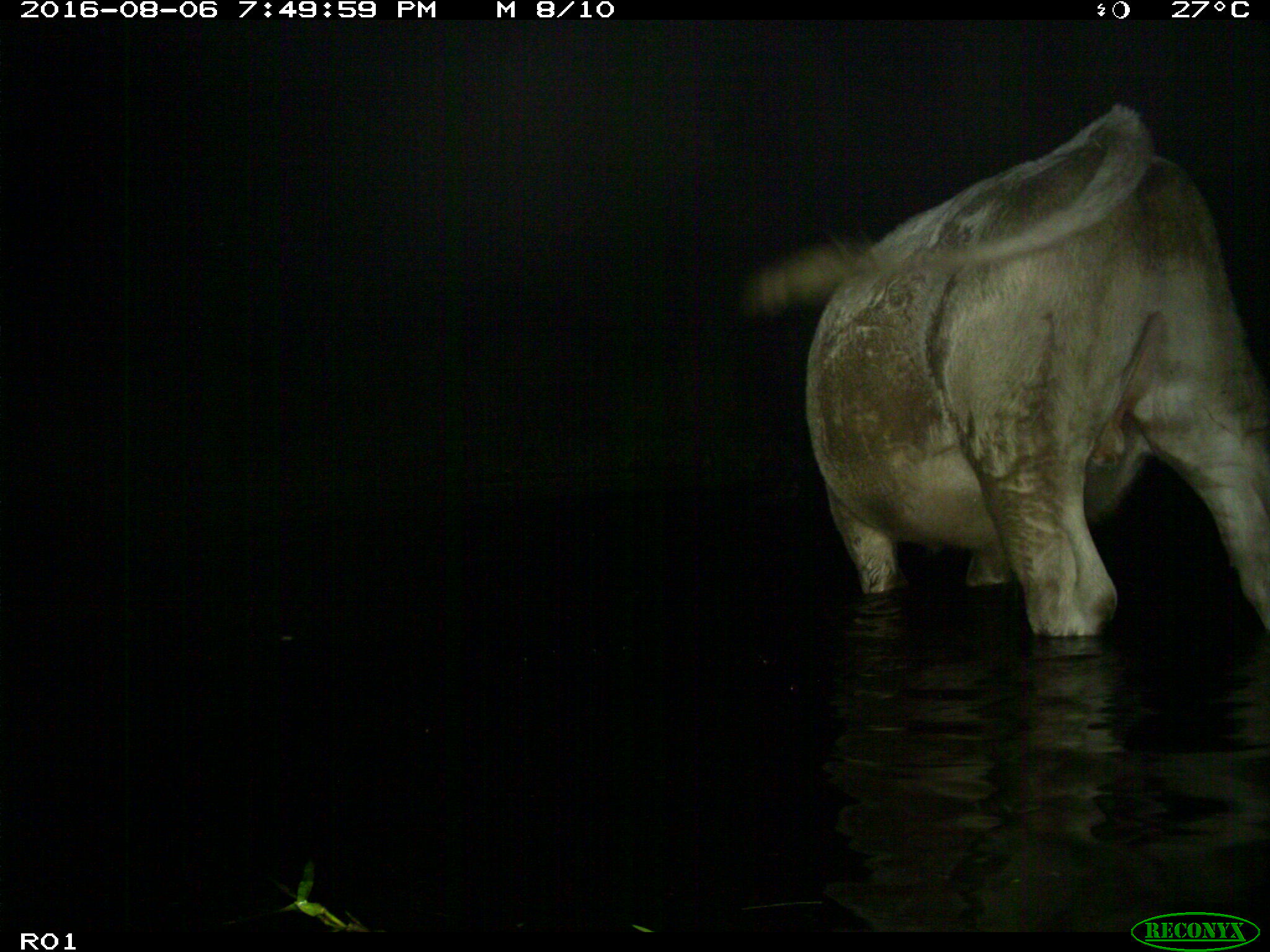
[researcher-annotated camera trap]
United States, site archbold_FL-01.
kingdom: Animalia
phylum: Chordata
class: Mammalia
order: Artiodactyla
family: Bovidae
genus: Bos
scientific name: Bos taurus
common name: domestic cow